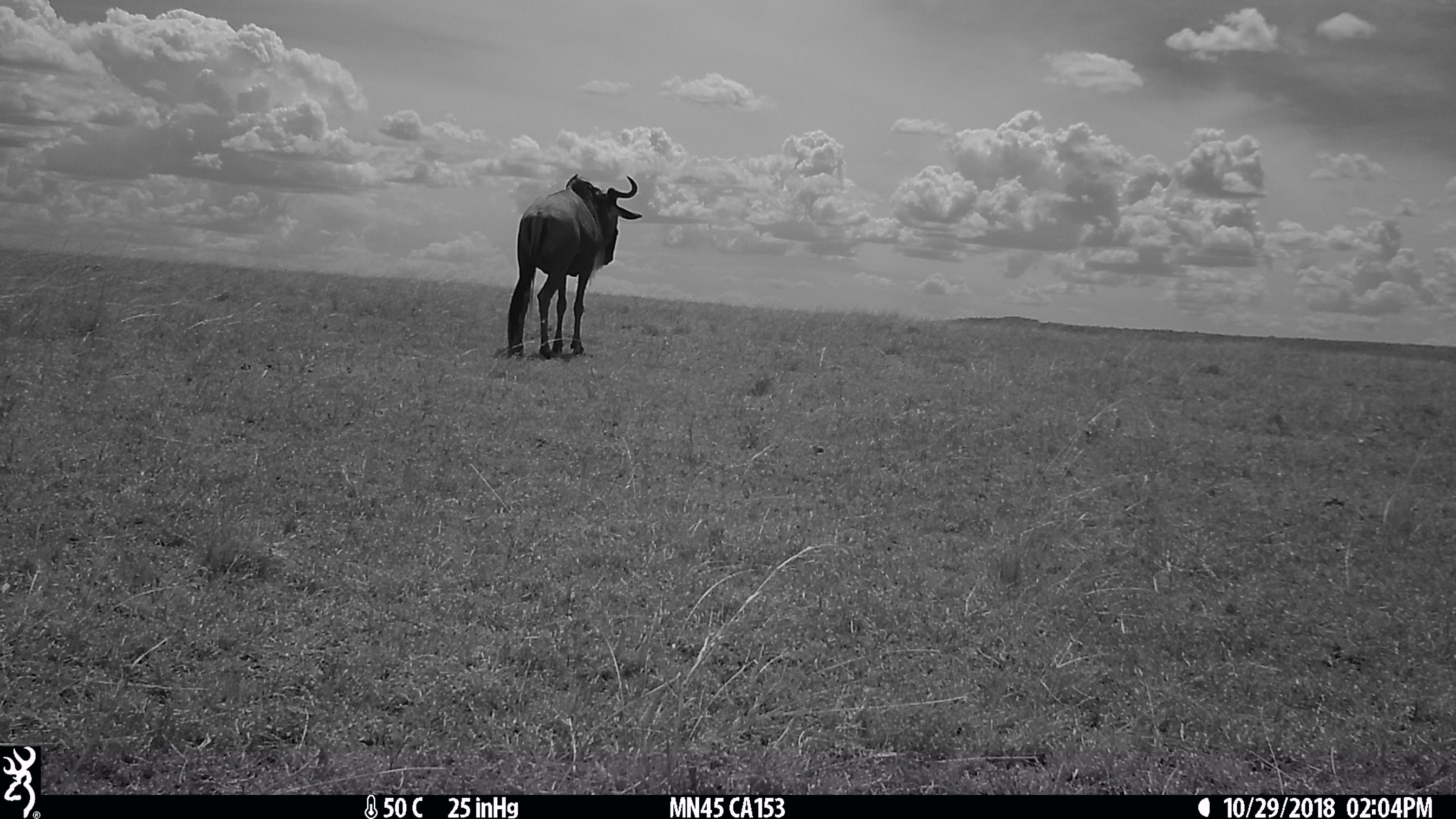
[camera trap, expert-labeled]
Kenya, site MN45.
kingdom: Animalia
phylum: Chordata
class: Mammalia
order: Artiodactyla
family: Bovidae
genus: Connochaetes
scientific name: Connochaetes taurinus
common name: blue wildebeest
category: wildebeest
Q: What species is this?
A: Wildebeest (blue wildebeest) (Connochaetes taurinus).